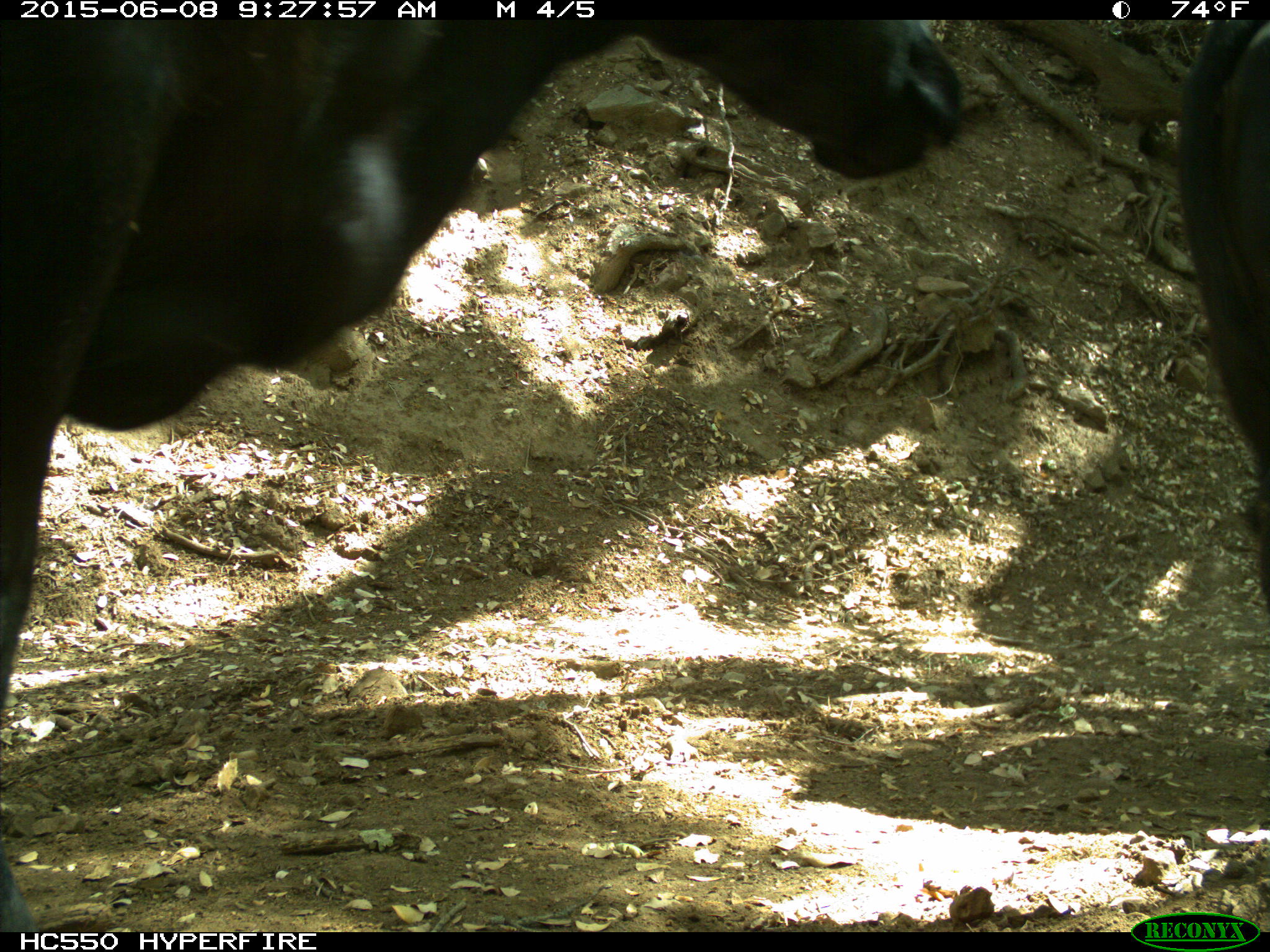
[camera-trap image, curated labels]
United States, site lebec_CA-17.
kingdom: Animalia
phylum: Chordata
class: Mammalia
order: Artiodactyla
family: Bovidae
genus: Bos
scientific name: Bos taurus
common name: domestic cow